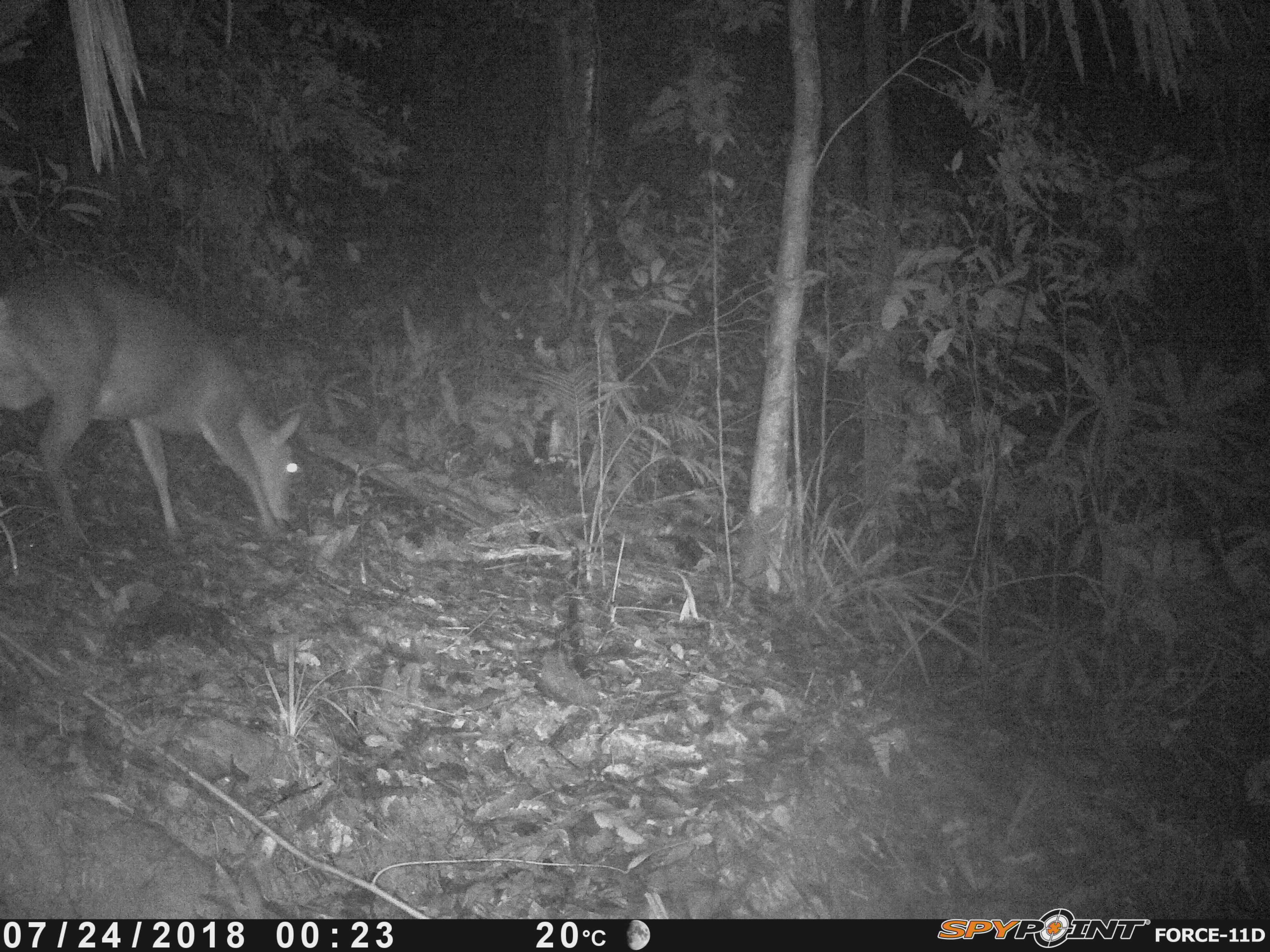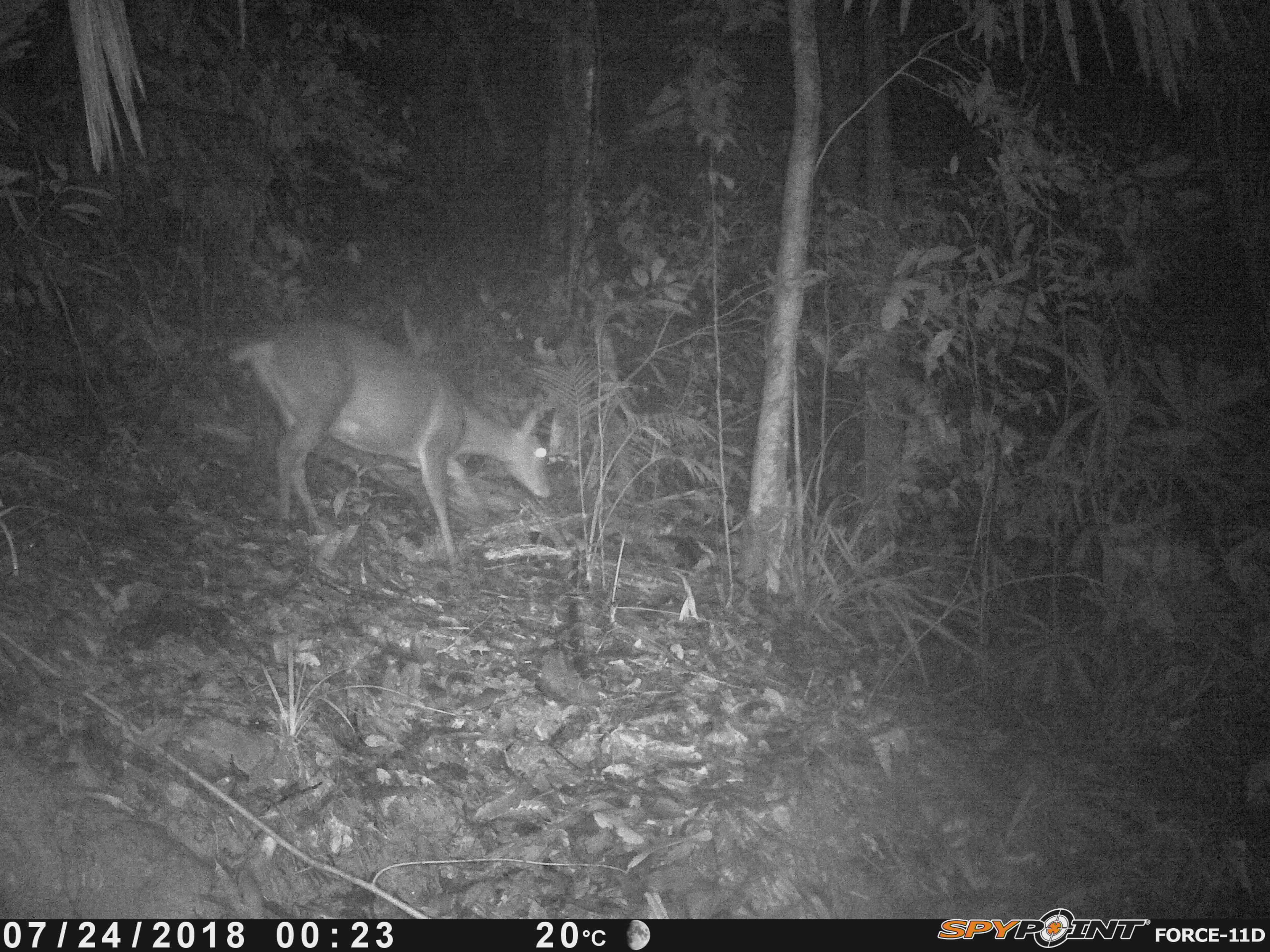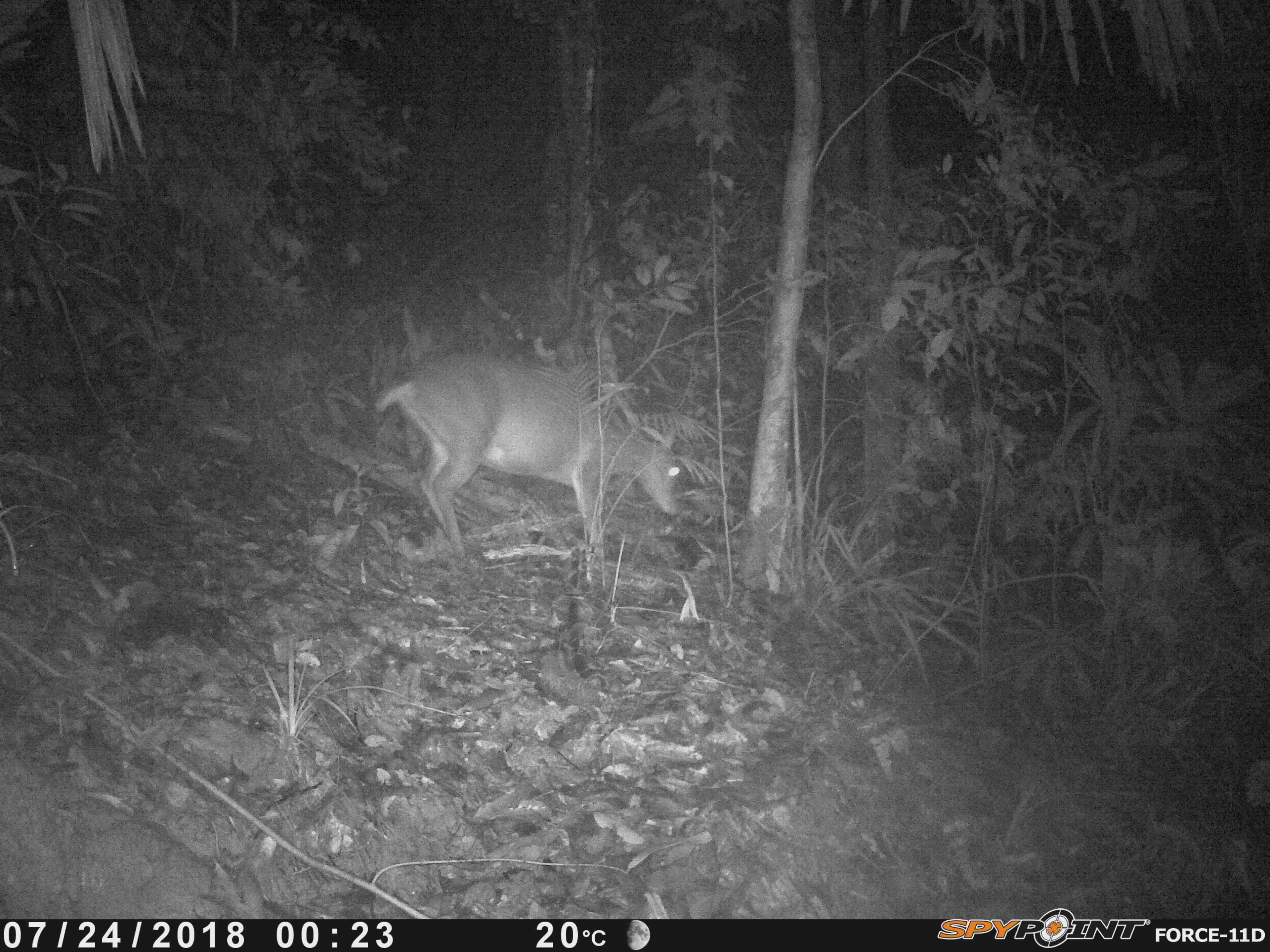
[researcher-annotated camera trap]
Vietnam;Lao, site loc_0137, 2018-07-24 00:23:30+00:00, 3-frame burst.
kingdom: Animalia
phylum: Chordata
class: Mammalia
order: Artiodactyla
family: Cervidae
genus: Muntiacus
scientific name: Muntiacus vuquangensis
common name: large-antlered muntjac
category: large antlered muntjac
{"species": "large antlered muntjac (large-antlered muntjac) (Muntiacus vuquangensis)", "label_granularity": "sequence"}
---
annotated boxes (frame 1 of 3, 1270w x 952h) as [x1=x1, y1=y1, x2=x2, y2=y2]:
large antlered muntjac: [x1=0, y1=269, x2=302, y2=554]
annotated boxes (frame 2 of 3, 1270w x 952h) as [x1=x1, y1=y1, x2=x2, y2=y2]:
large antlered muntjac: [x1=229, y1=319, x2=553, y2=568]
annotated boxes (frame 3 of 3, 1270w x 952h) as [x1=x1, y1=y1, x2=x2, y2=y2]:
large antlered muntjac: [x1=371, y1=348, x2=680, y2=554]